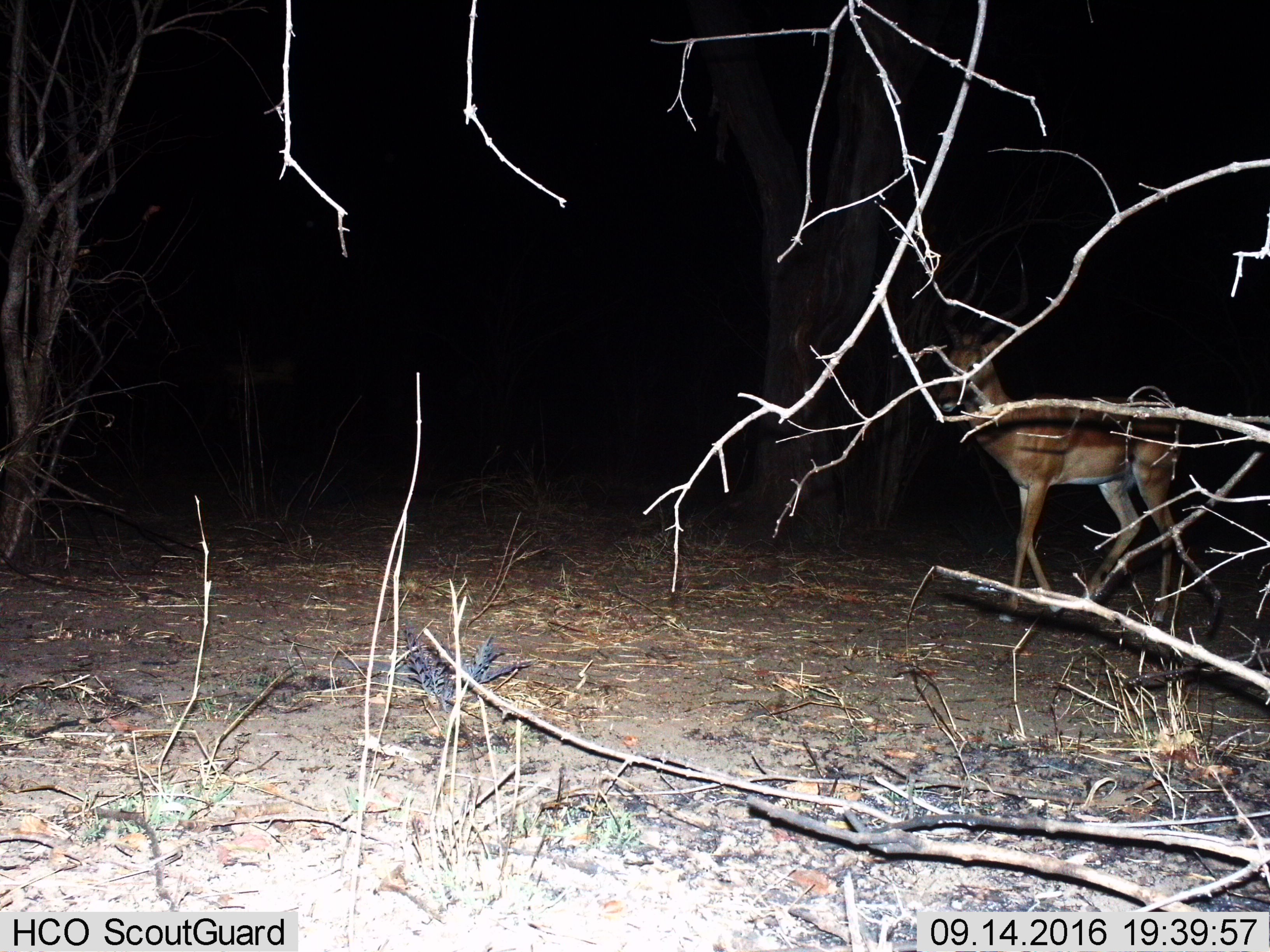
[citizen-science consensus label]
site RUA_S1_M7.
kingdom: Animalia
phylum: Chordata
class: Mammalia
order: Artiodactyla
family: Bovidae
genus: Aepyceros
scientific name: Aepyceros melampus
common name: impala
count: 1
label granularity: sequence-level